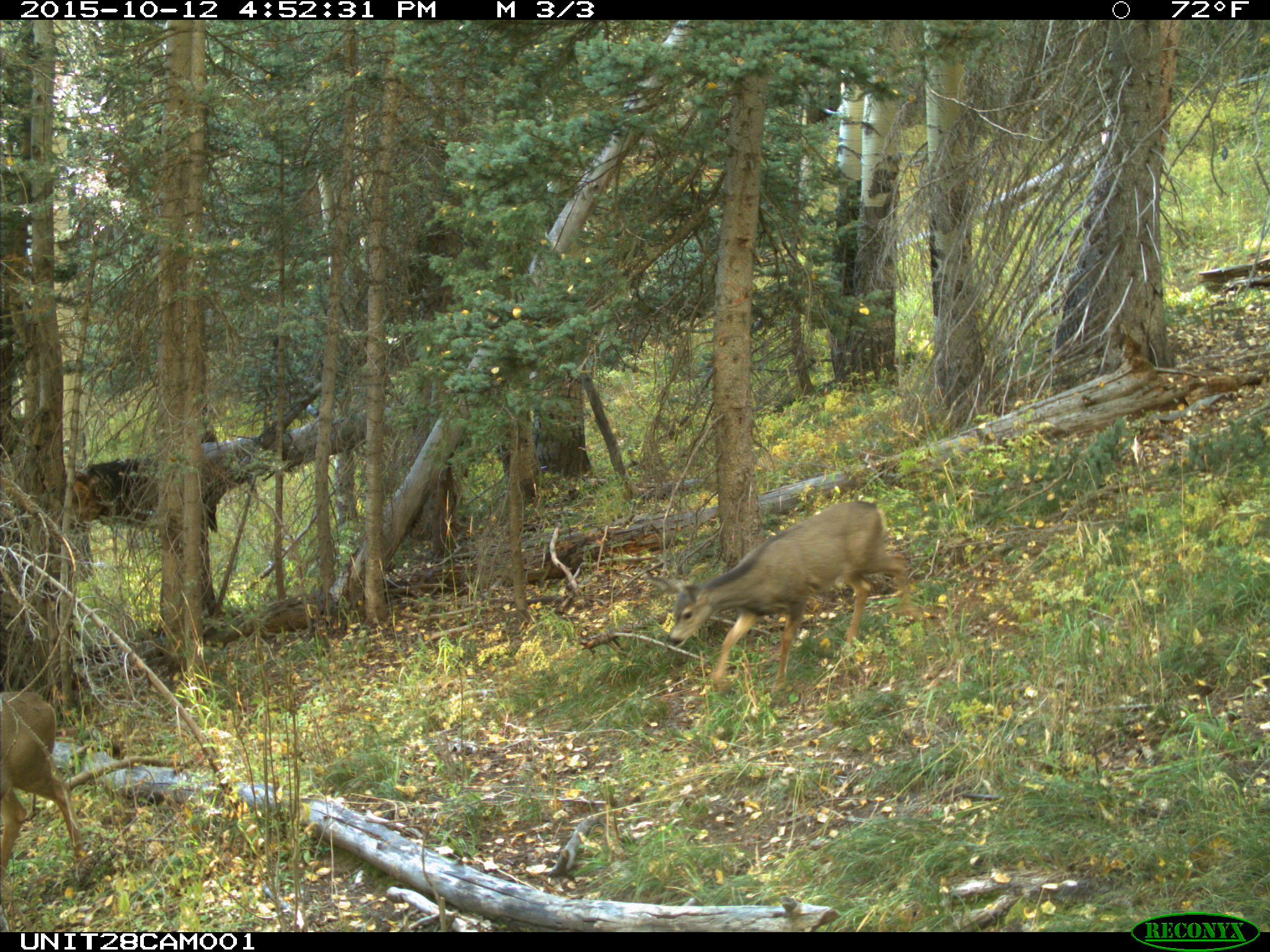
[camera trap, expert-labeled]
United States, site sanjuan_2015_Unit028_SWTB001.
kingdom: Animalia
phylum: Chordata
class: Mammalia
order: Artiodactyla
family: Cervidae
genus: Odocoileus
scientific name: Odocoileus hemionus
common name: mule deer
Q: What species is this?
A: Odocoileus hemionus (mule deer).